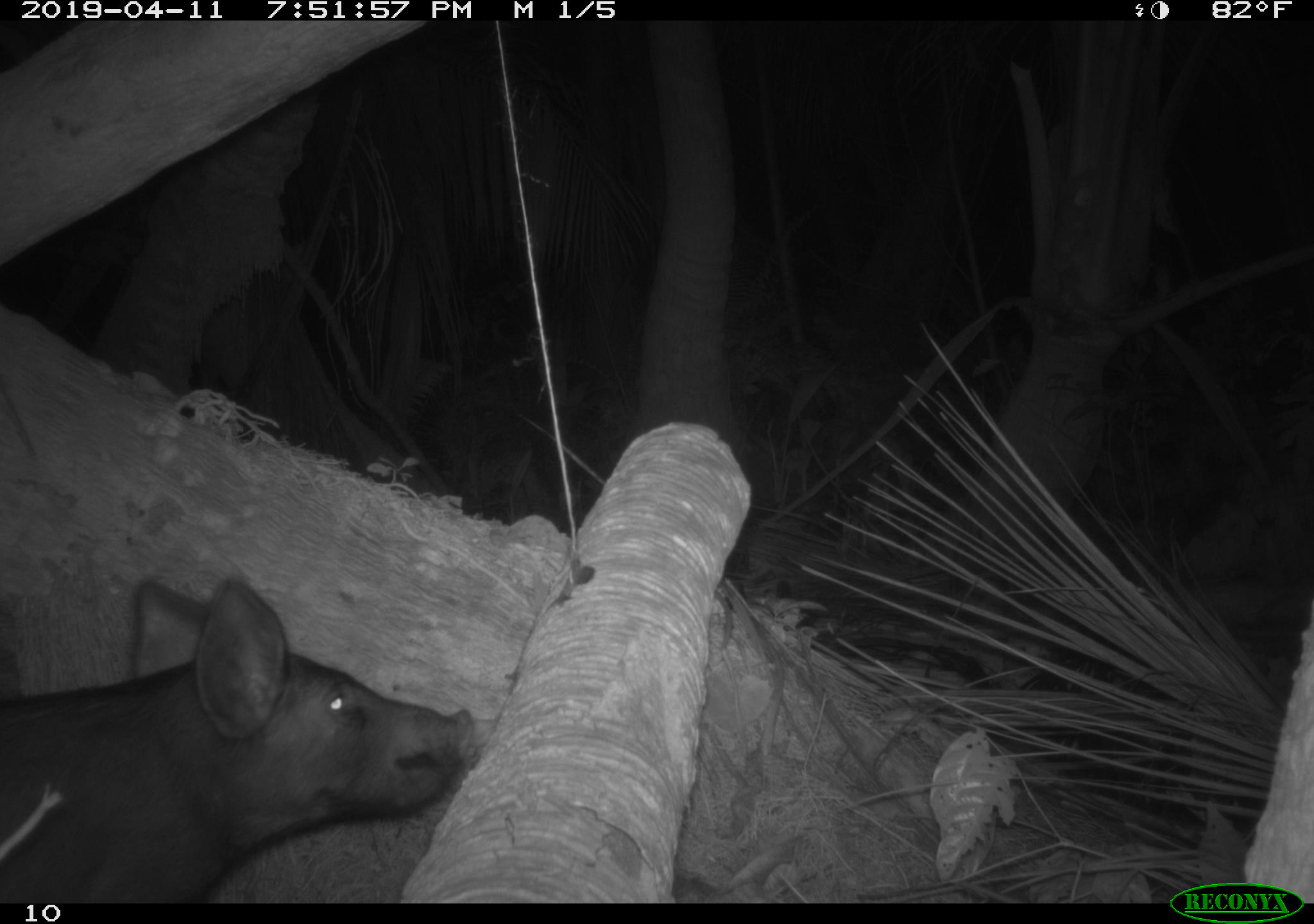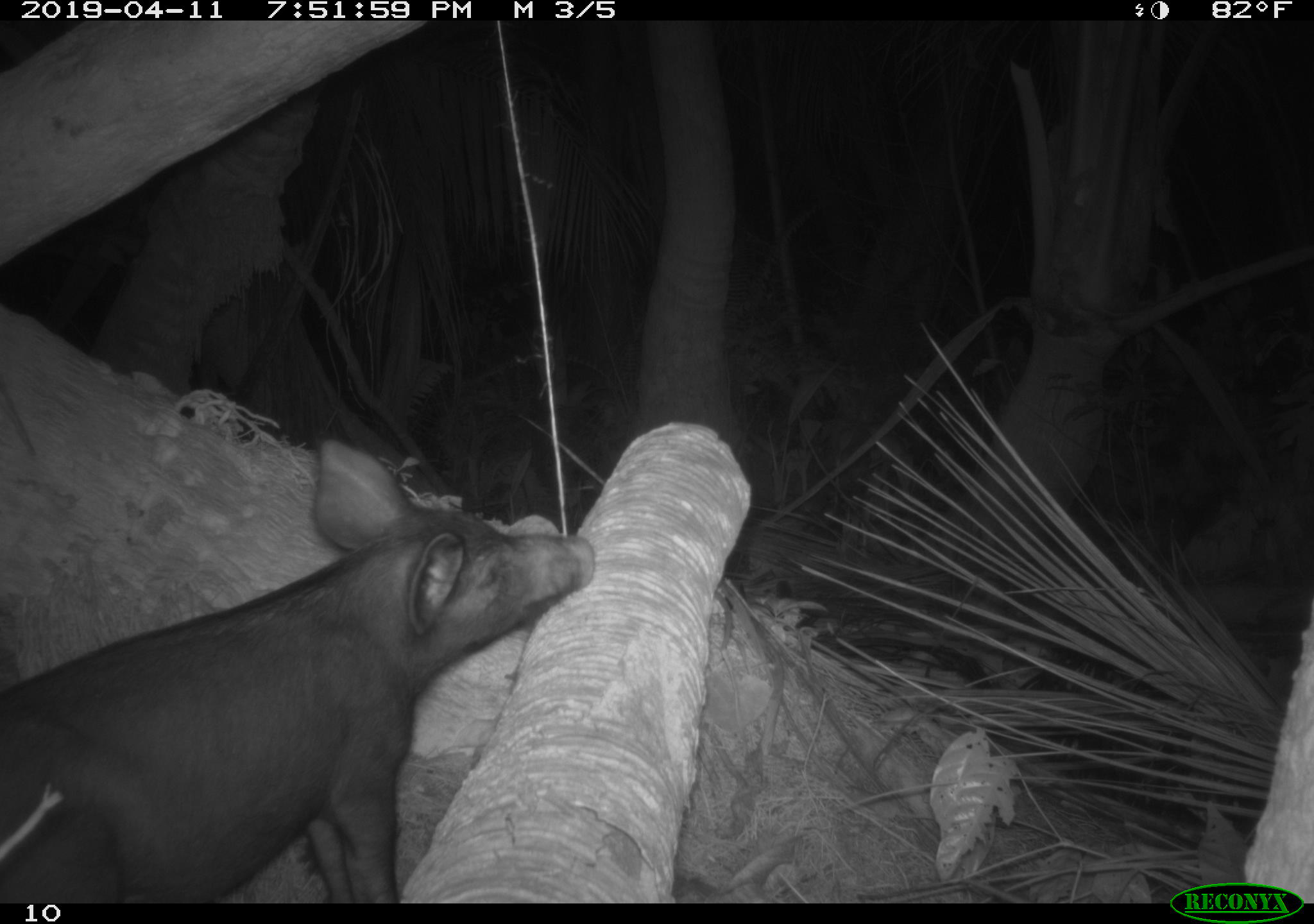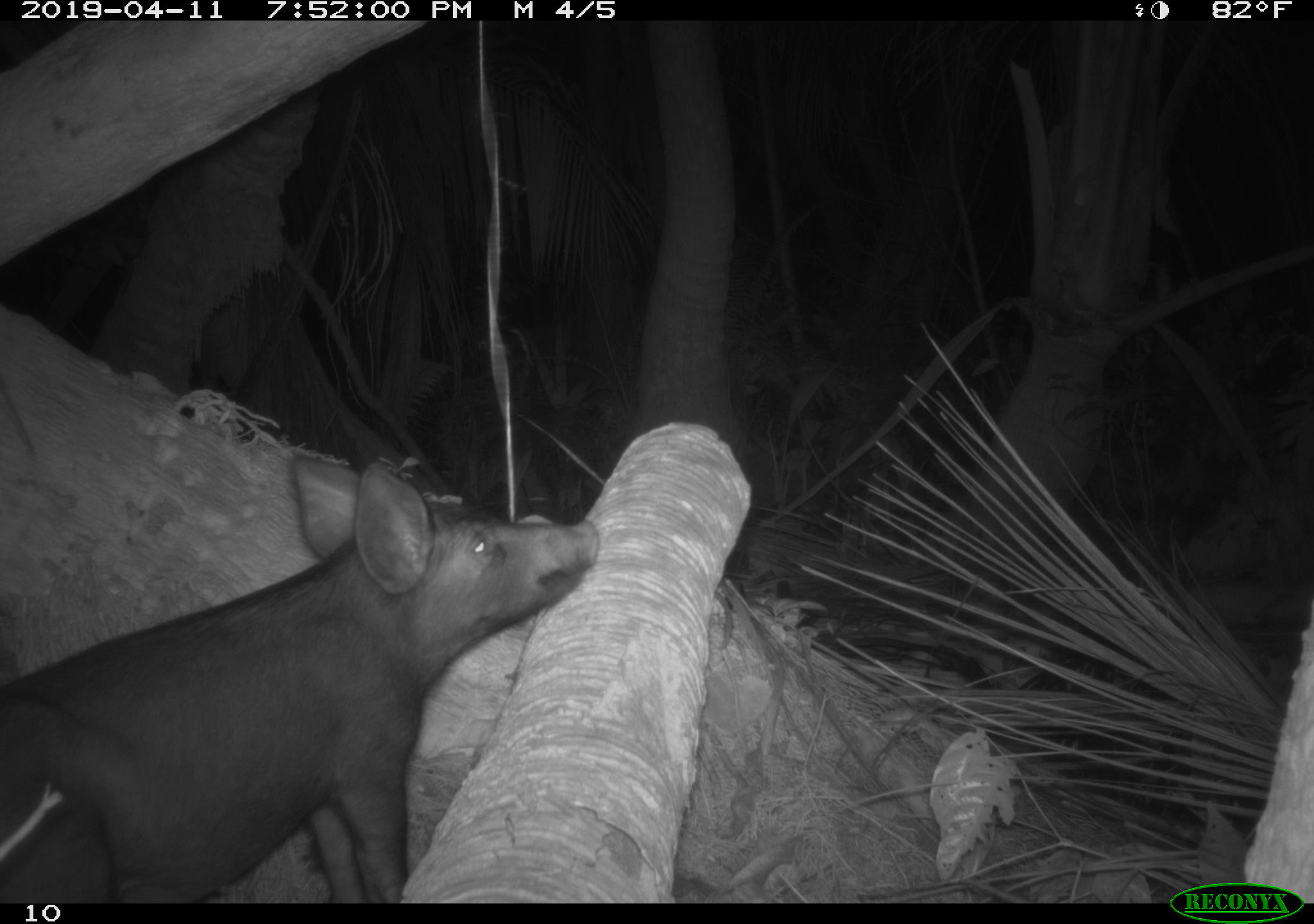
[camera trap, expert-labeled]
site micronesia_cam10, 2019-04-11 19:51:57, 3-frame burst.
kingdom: Animalia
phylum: Chordata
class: Mammalia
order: Artiodactyla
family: Suidae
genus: Sus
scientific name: Sus scrofa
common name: pig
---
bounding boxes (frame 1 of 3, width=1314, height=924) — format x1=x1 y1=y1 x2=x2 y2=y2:
pig: x1=0 y1=572 x2=490 y2=901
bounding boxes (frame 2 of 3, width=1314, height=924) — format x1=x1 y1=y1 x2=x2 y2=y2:
pig: x1=1 y1=436 x2=604 y2=907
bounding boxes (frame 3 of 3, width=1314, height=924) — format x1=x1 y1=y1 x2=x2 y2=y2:
pig: x1=0 y1=467 x2=613 y2=902